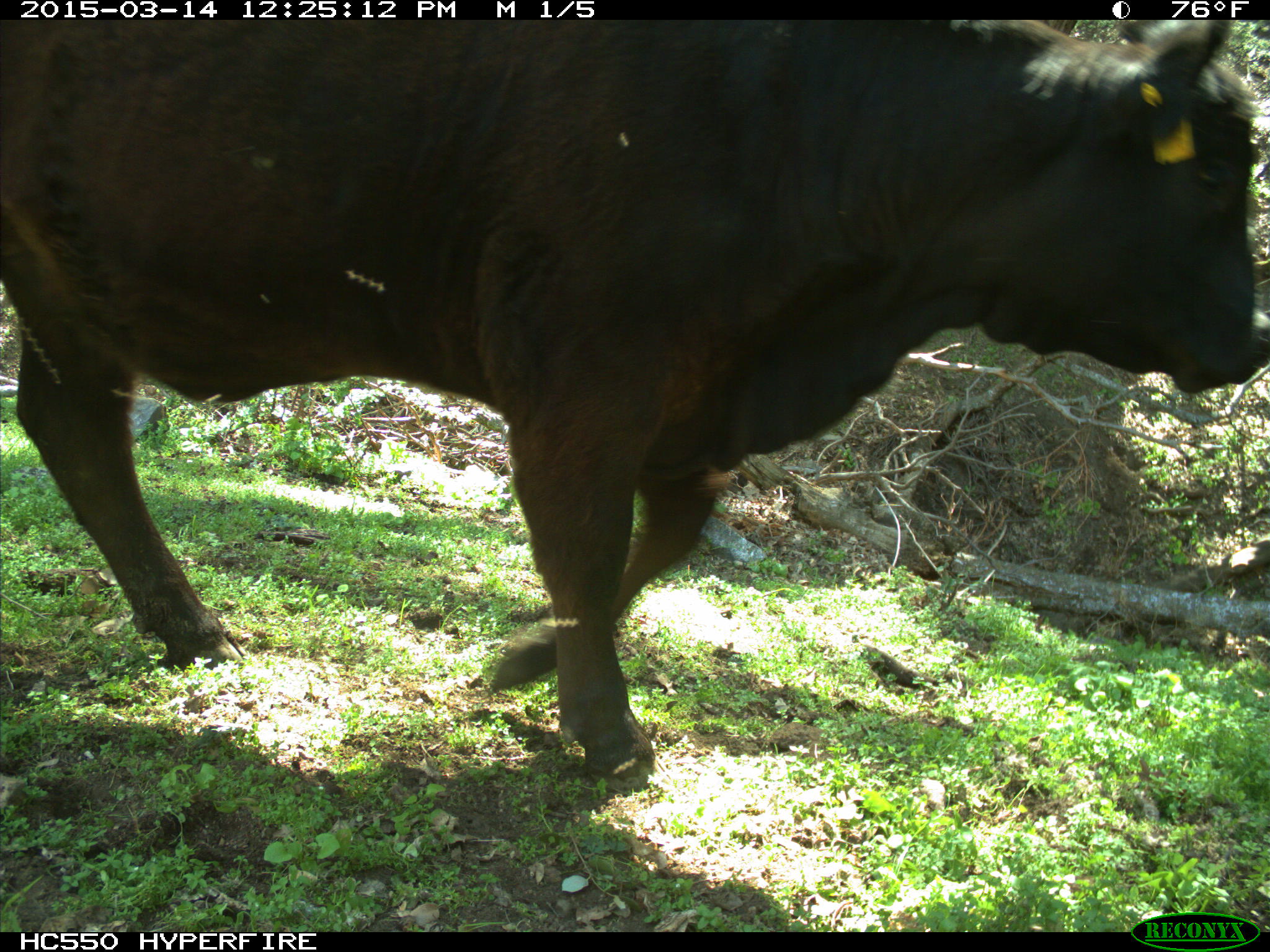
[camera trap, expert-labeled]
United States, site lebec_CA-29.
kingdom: Animalia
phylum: Chordata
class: Mammalia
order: Artiodactyla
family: Bovidae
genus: Bos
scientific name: Bos taurus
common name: domestic cow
Bos taurus (domestic cow).